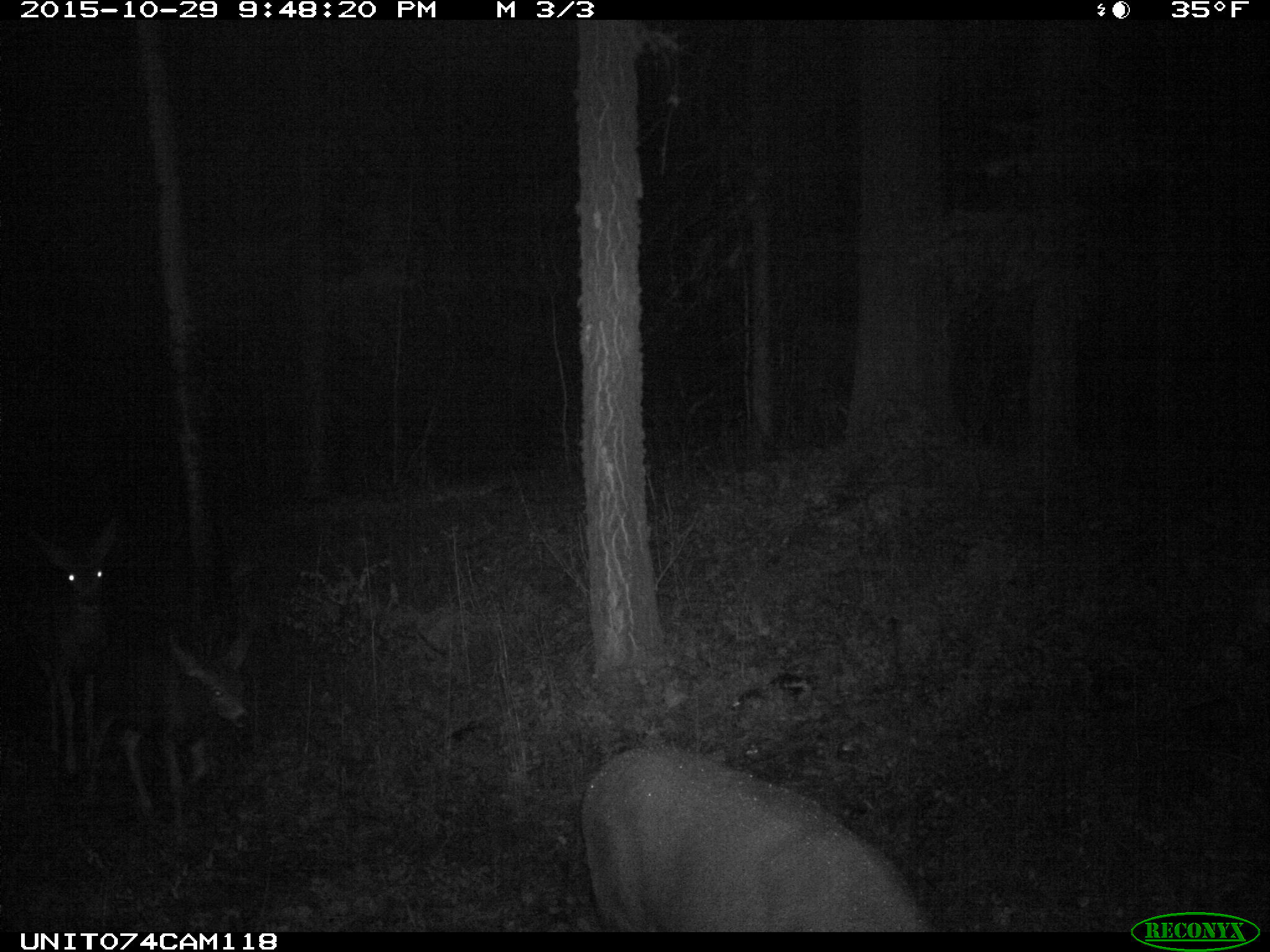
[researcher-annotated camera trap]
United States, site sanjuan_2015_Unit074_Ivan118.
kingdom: Animalia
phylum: Chordata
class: Mammalia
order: Artiodactyla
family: Cervidae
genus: Odocoileus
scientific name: Odocoileus hemionus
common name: mule deer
Odocoileus hemionus (mule deer).